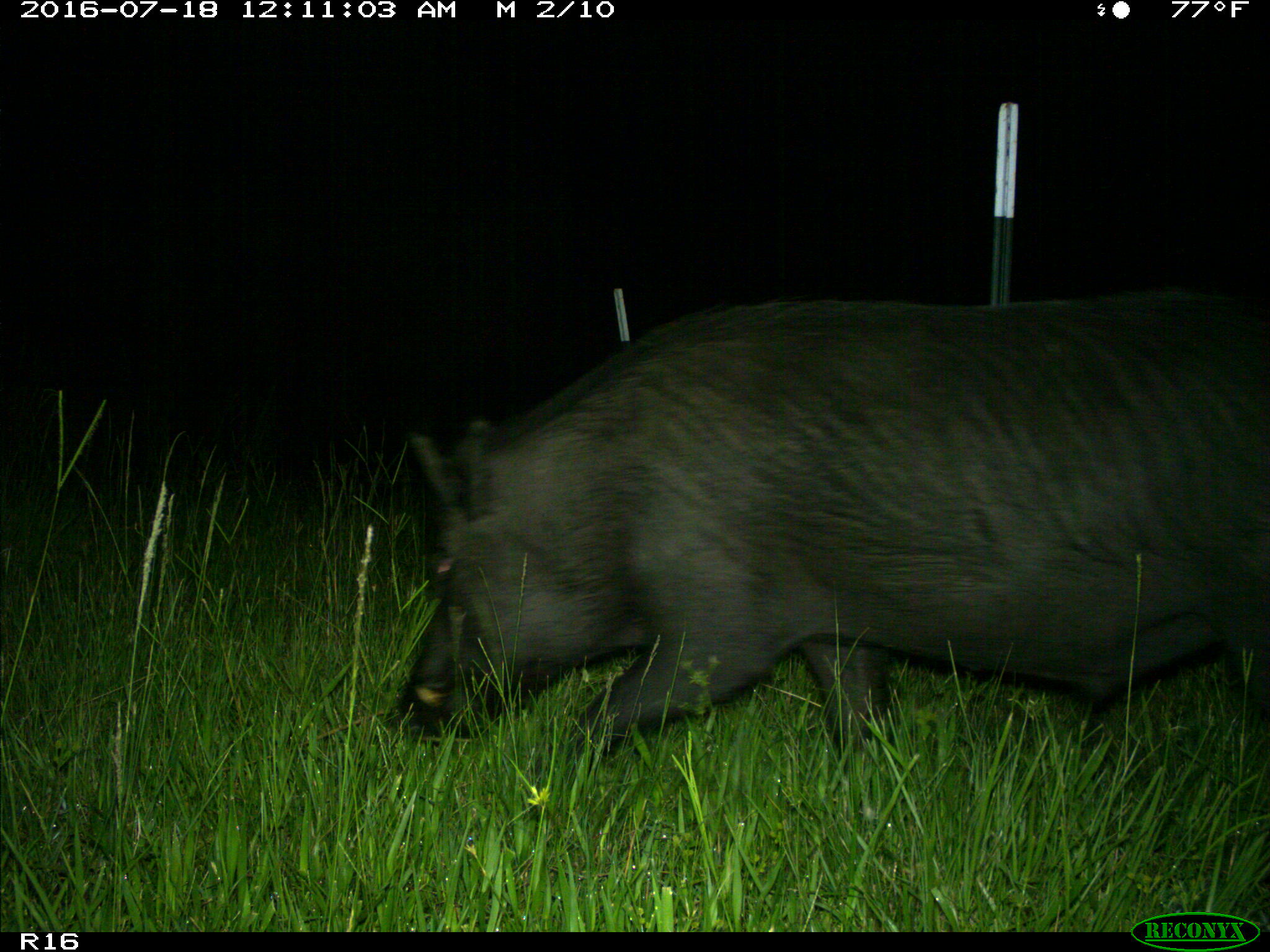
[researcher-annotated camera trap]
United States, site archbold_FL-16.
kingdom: Animalia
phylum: Chordata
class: Mammalia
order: Artiodactyla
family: Suidae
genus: Sus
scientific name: Sus scrofa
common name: wild boar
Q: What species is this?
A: Sus scrofa (wild boar).